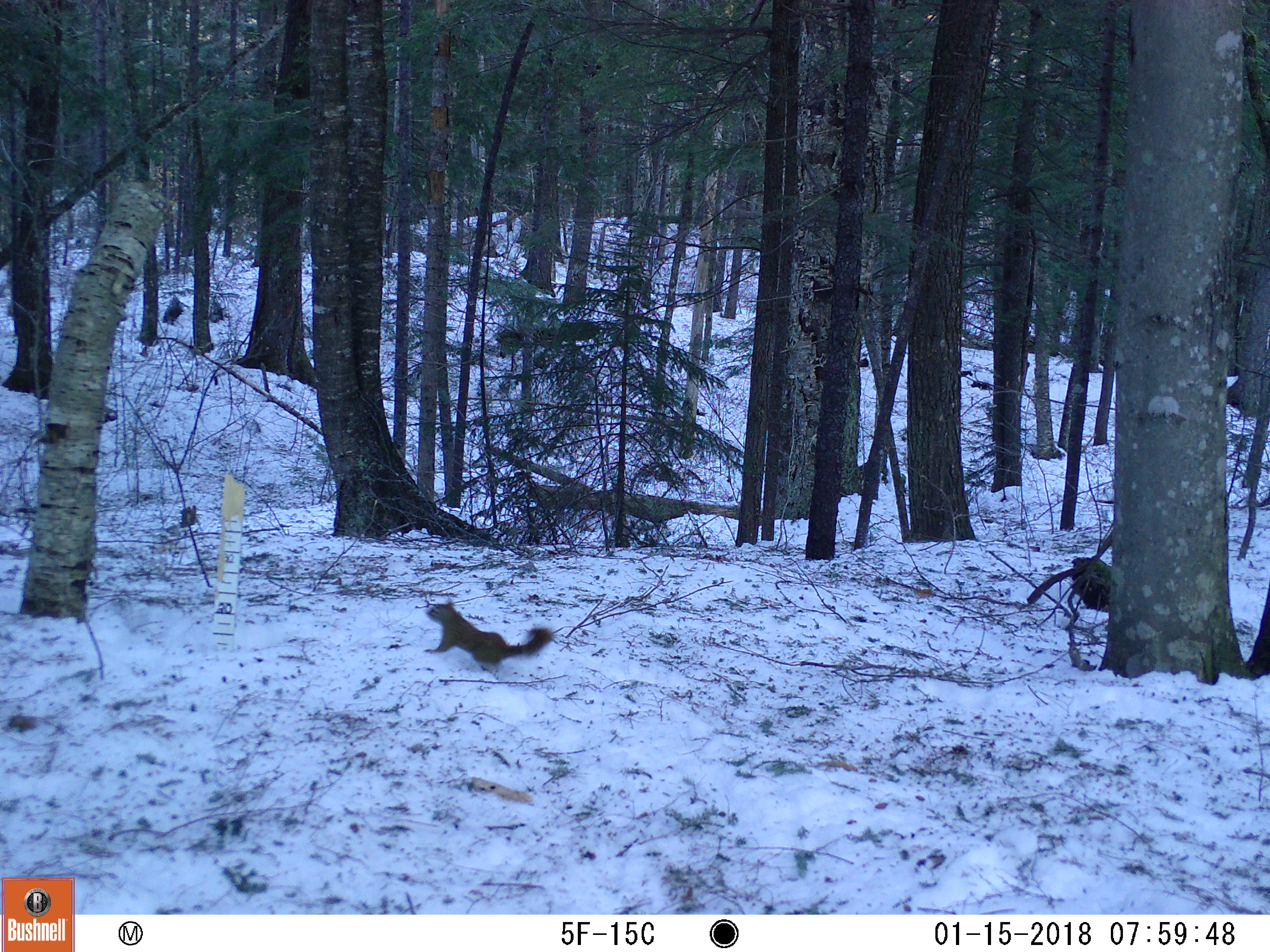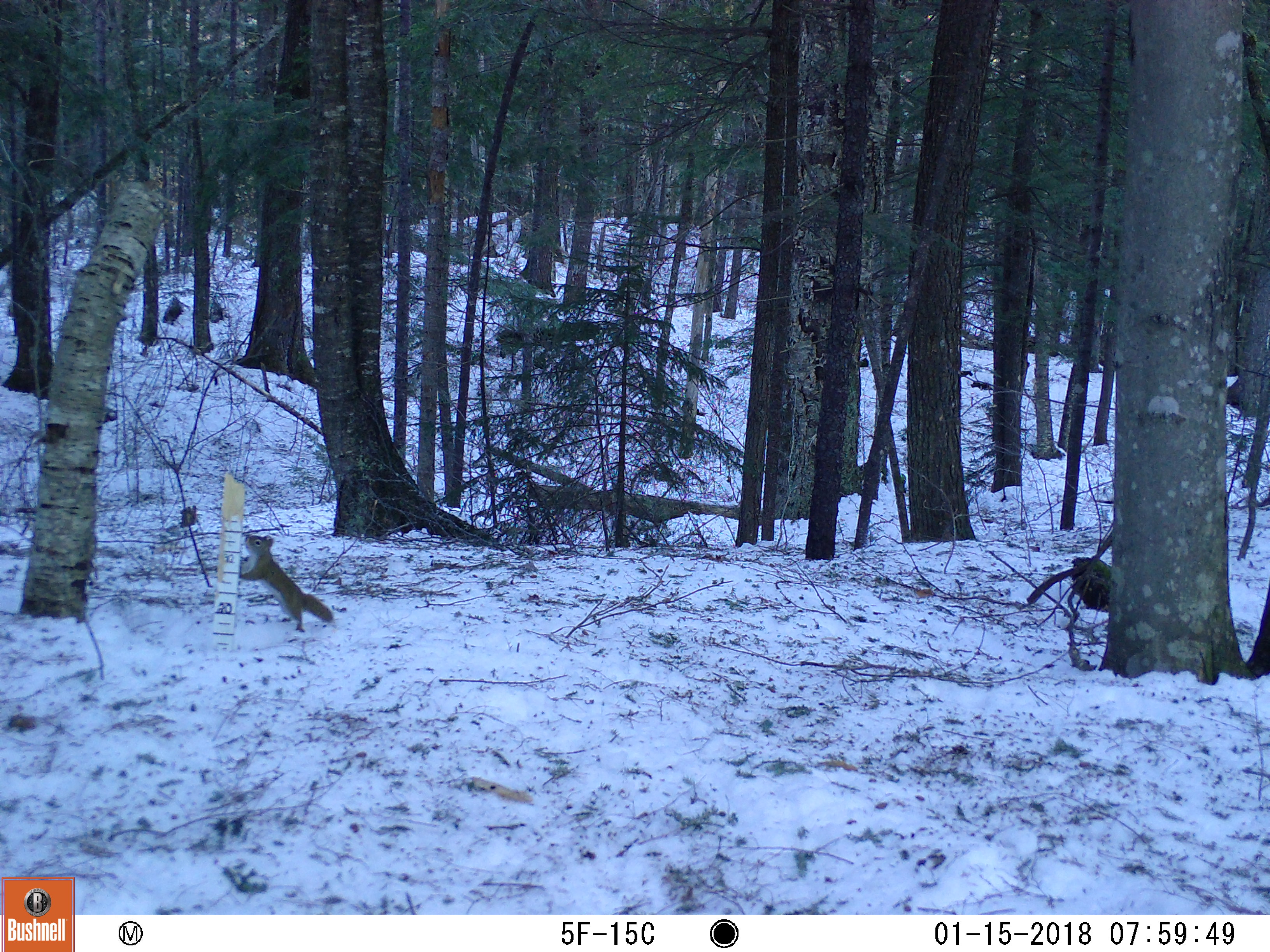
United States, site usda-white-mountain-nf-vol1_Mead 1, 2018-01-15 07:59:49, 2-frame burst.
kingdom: Animalia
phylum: Chordata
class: Mammalia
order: Rodentia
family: Sciuridae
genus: Tamiasciurus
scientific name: Tamiasciurus hudsonicus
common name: red squirrel